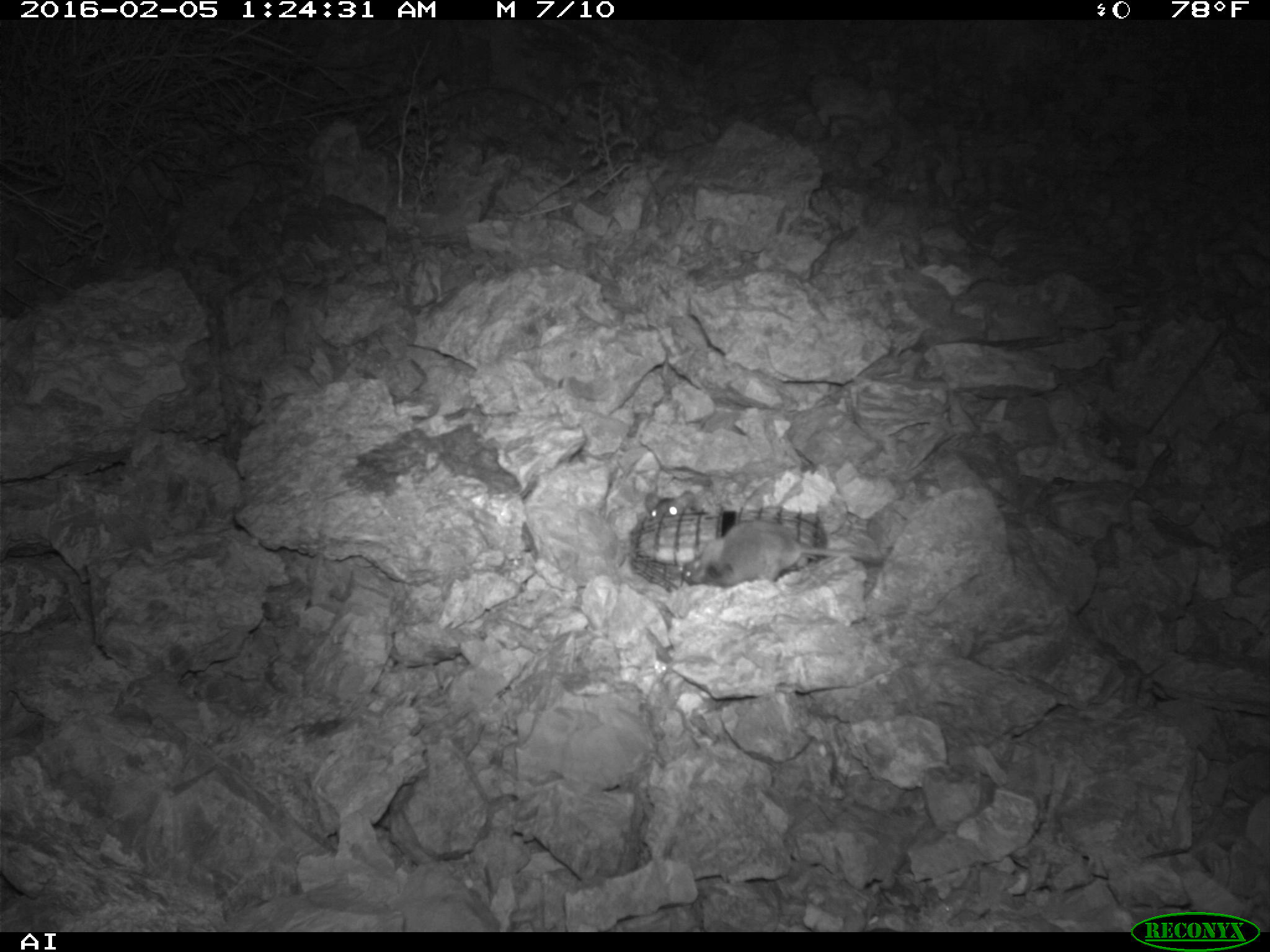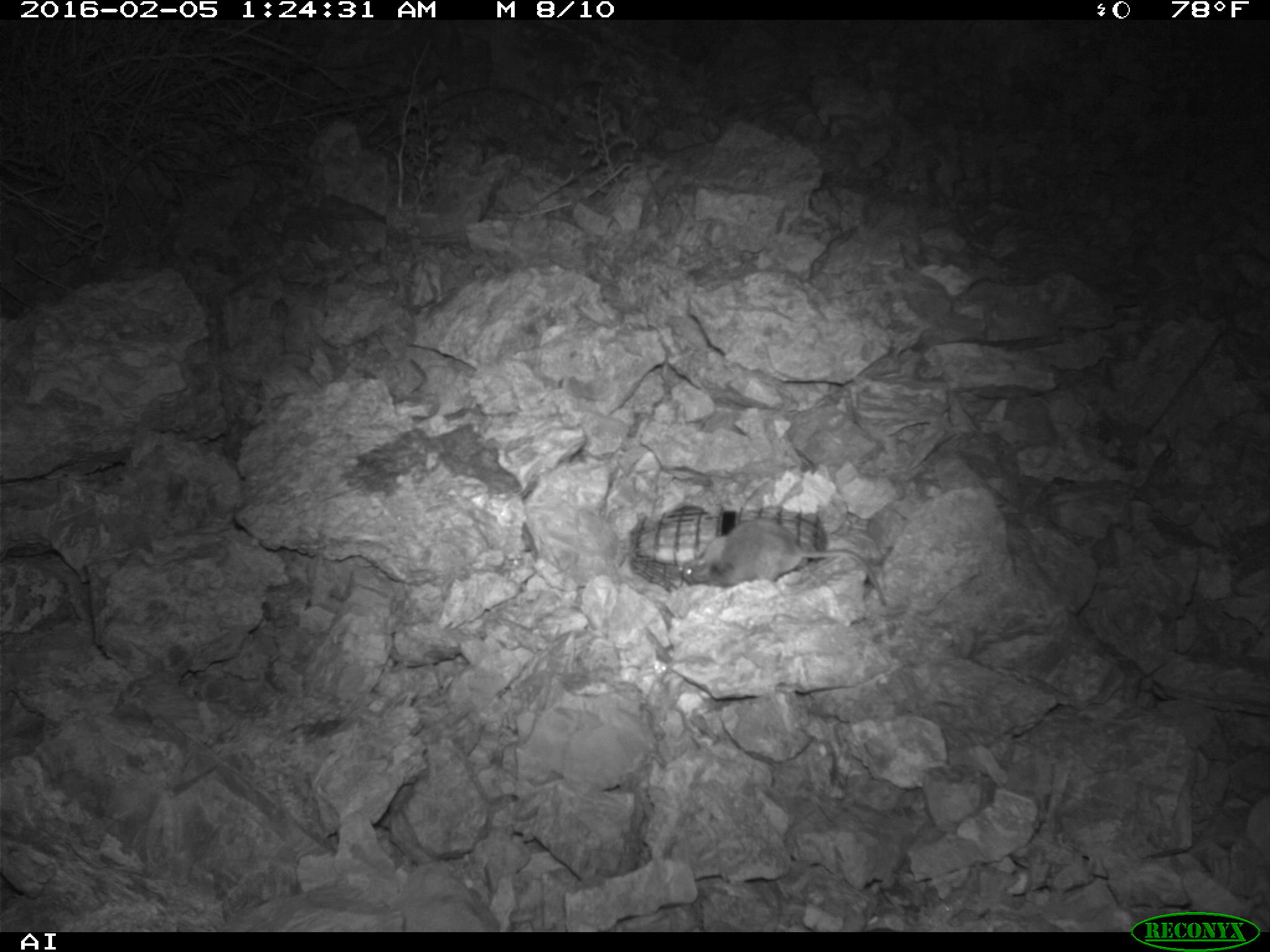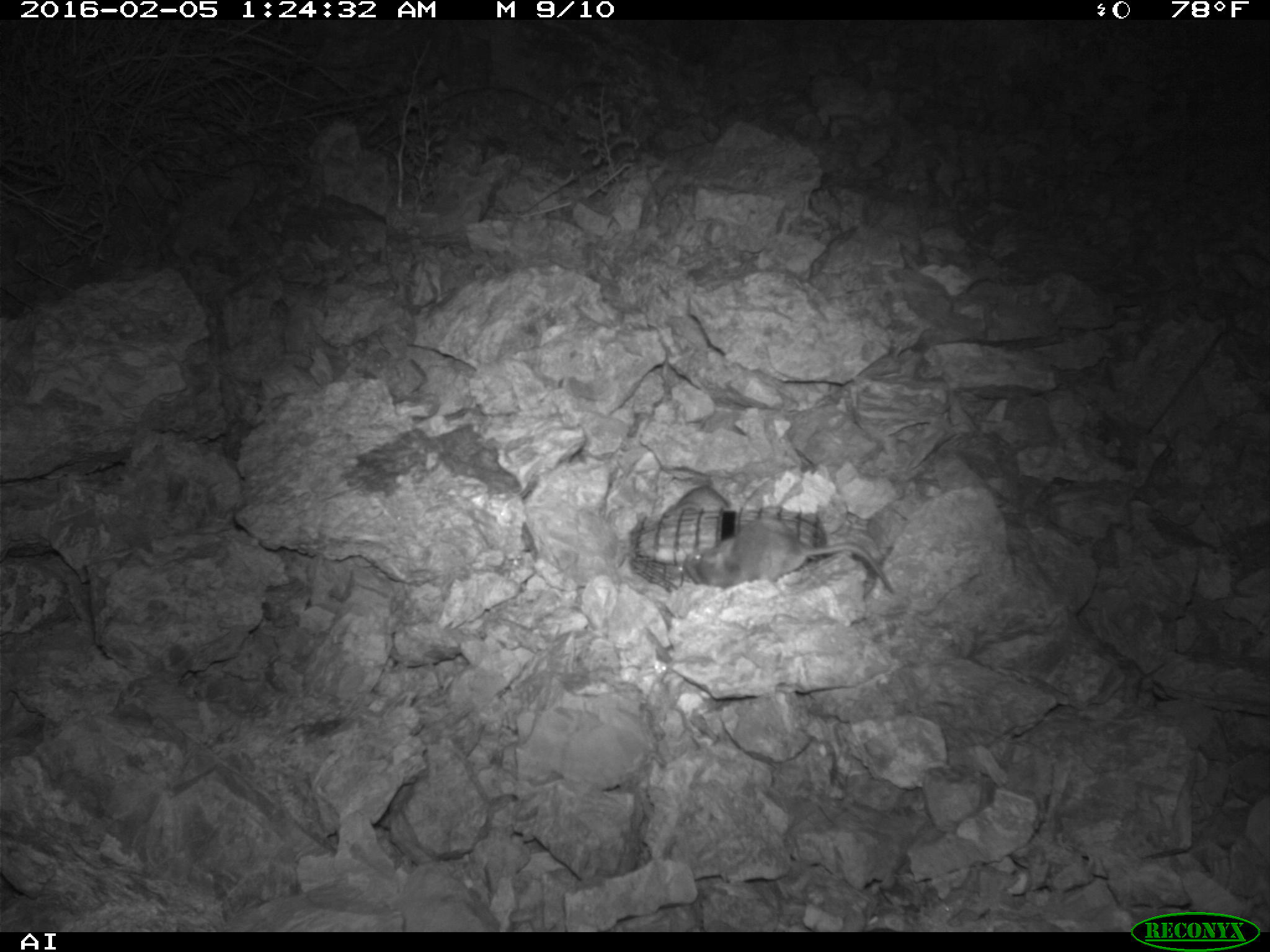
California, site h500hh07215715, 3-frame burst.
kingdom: Animalia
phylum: Chordata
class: Mammalia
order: Rodentia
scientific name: Rodentia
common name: rodent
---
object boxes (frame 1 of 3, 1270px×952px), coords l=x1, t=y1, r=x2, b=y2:
rodent: l=683, t=521, r=879, b=586; l=645, t=490, r=695, b=519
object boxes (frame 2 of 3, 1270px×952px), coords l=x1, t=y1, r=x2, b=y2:
rodent: l=676, t=521, r=887, b=610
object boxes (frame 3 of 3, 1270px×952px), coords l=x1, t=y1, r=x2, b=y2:
rodent: l=682, t=518, r=894, b=593; l=660, t=486, r=730, b=517